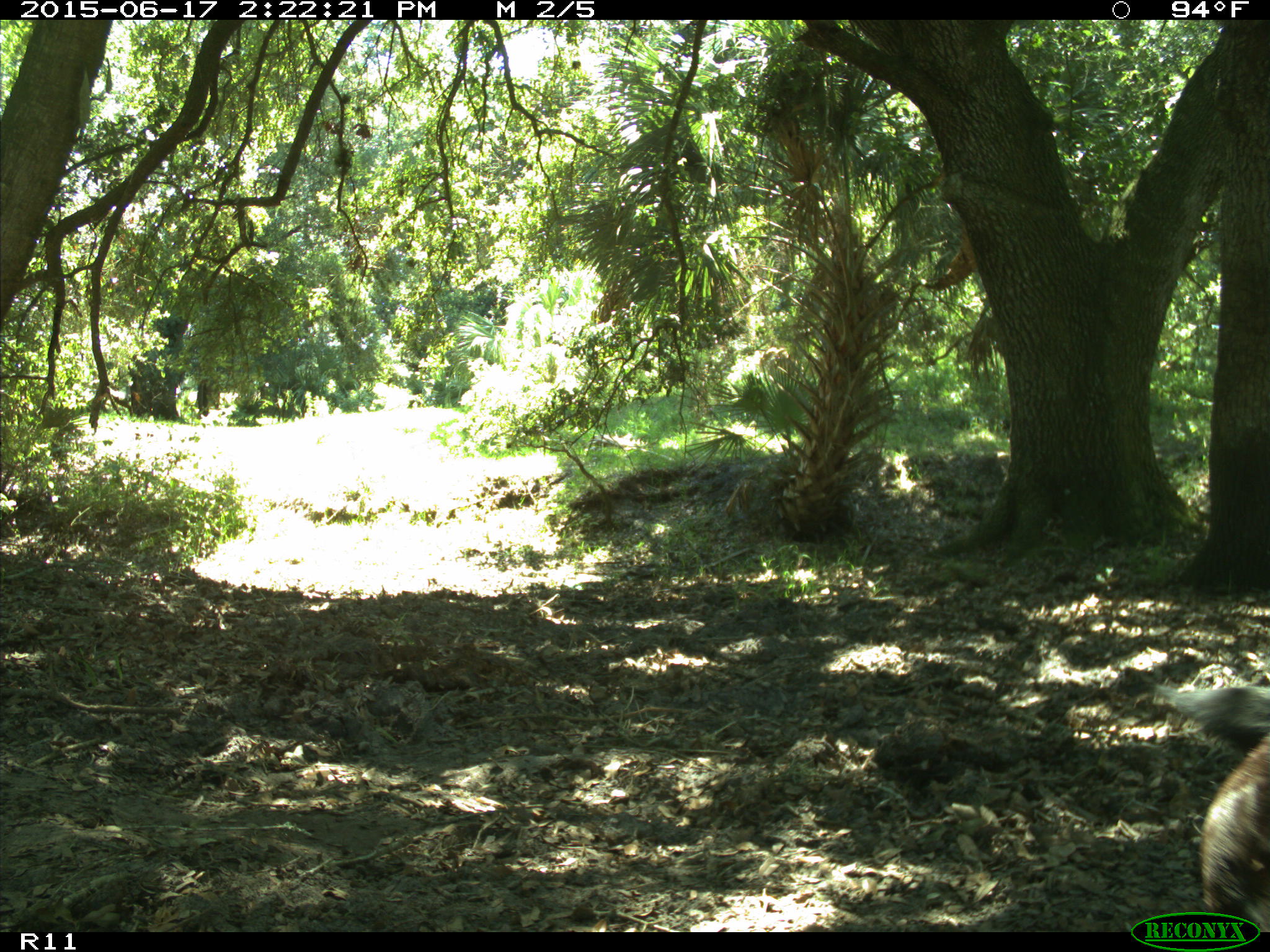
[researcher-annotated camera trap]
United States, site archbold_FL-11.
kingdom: Animalia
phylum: Chordata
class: Mammalia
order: Artiodactyla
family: Bovidae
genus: Bos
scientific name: Bos taurus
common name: domestic cow